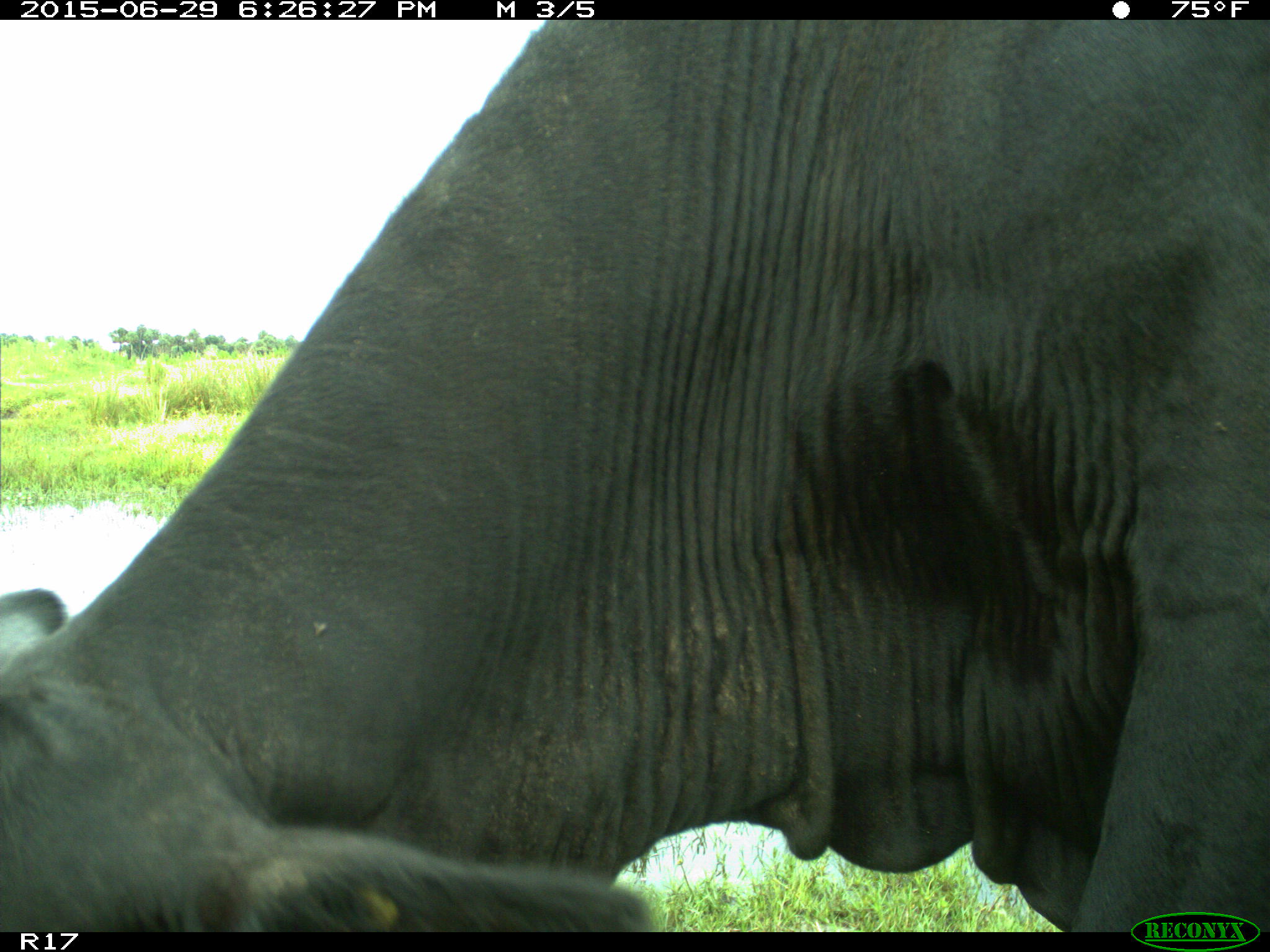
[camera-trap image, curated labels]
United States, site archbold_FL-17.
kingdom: Animalia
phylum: Chordata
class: Mammalia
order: Artiodactyla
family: Bovidae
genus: Bos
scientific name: Bos taurus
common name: domestic cow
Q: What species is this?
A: Bos taurus (domestic cow).